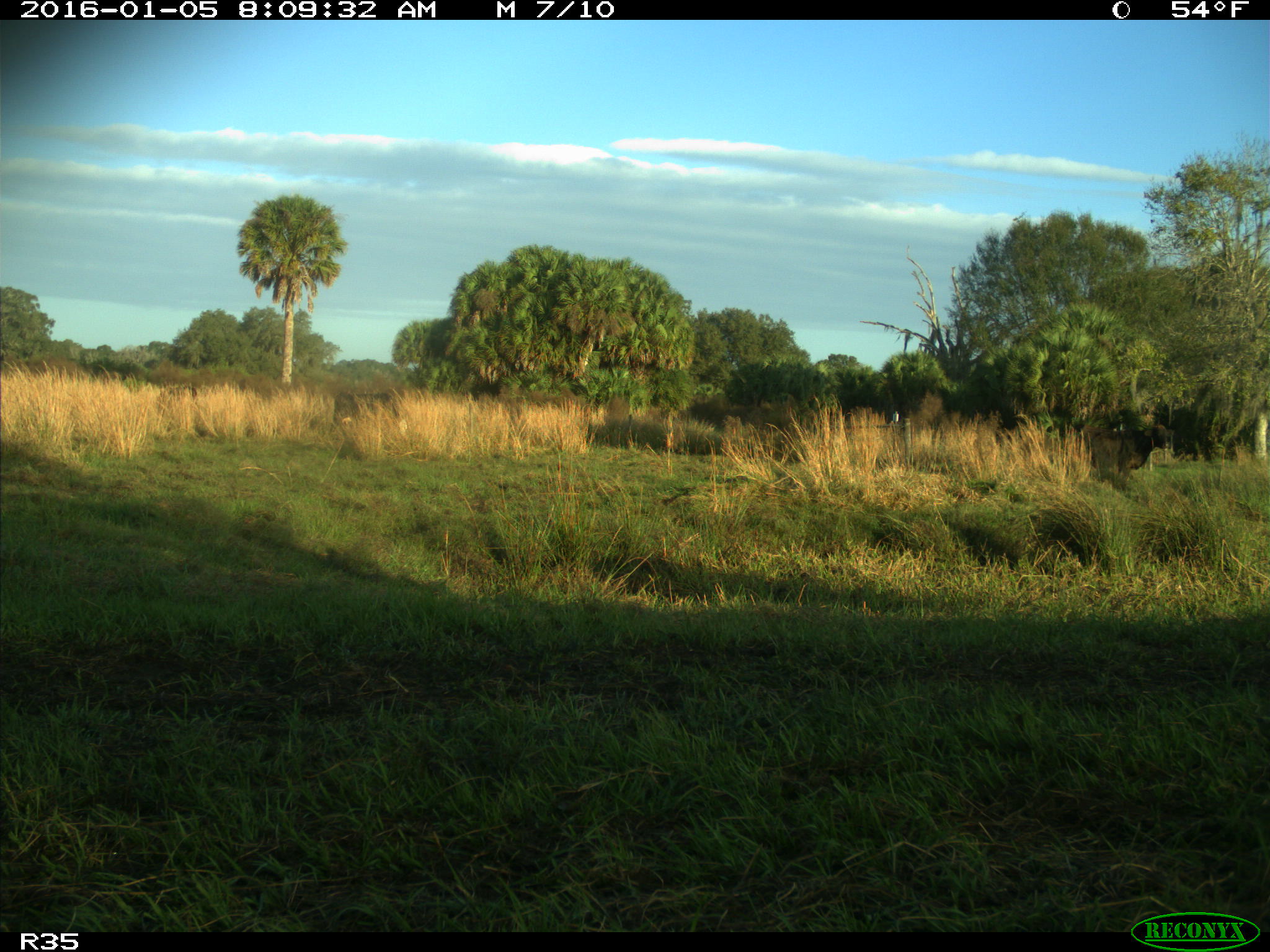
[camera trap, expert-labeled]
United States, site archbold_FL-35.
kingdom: Animalia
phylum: Chordata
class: Mammalia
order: Artiodactyla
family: Bovidae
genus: Bos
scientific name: Bos taurus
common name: domestic cow